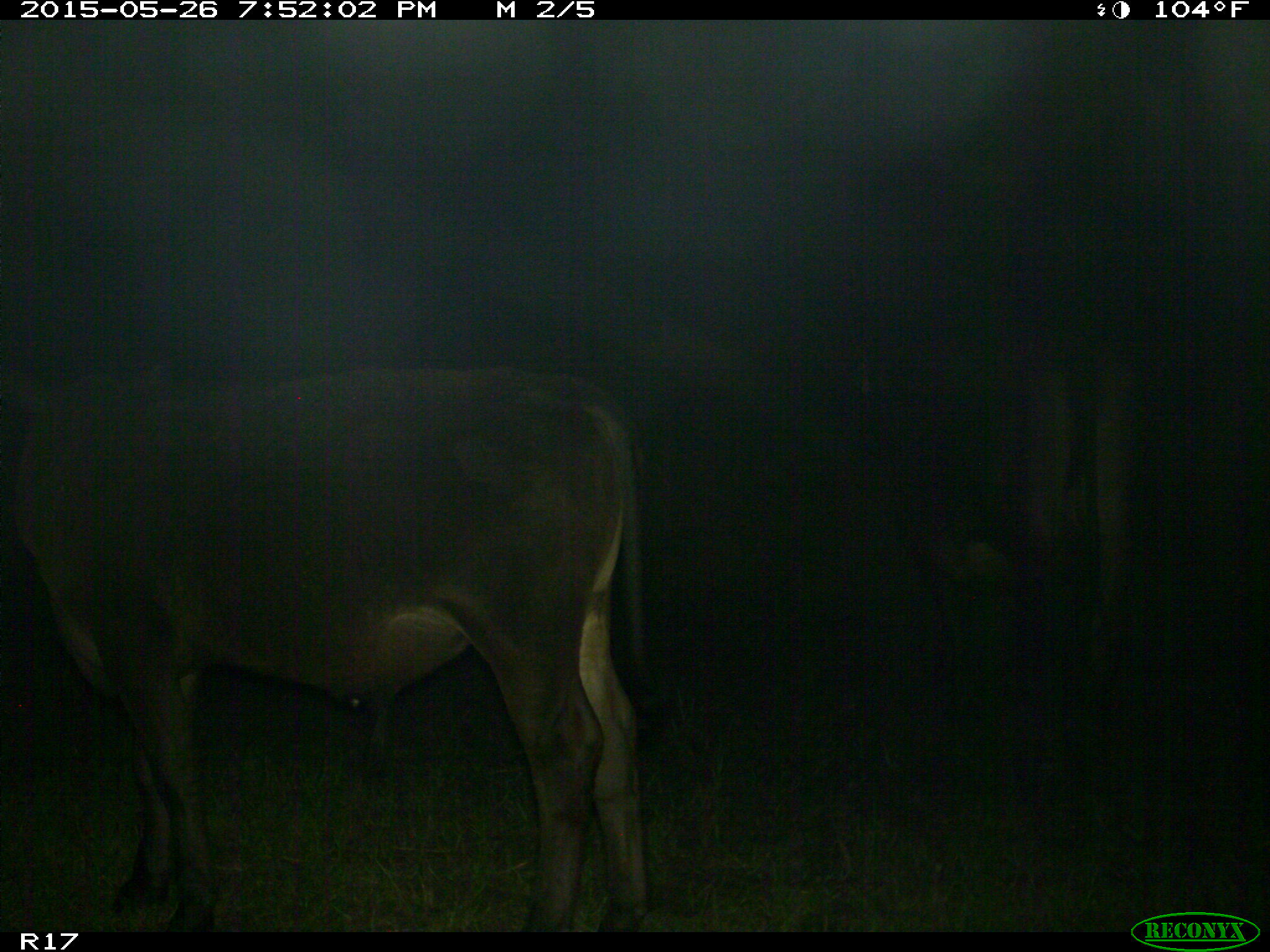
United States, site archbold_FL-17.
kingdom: Animalia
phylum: Chordata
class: Mammalia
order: Artiodactyla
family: Bovidae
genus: Bos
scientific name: Bos taurus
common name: domestic cow